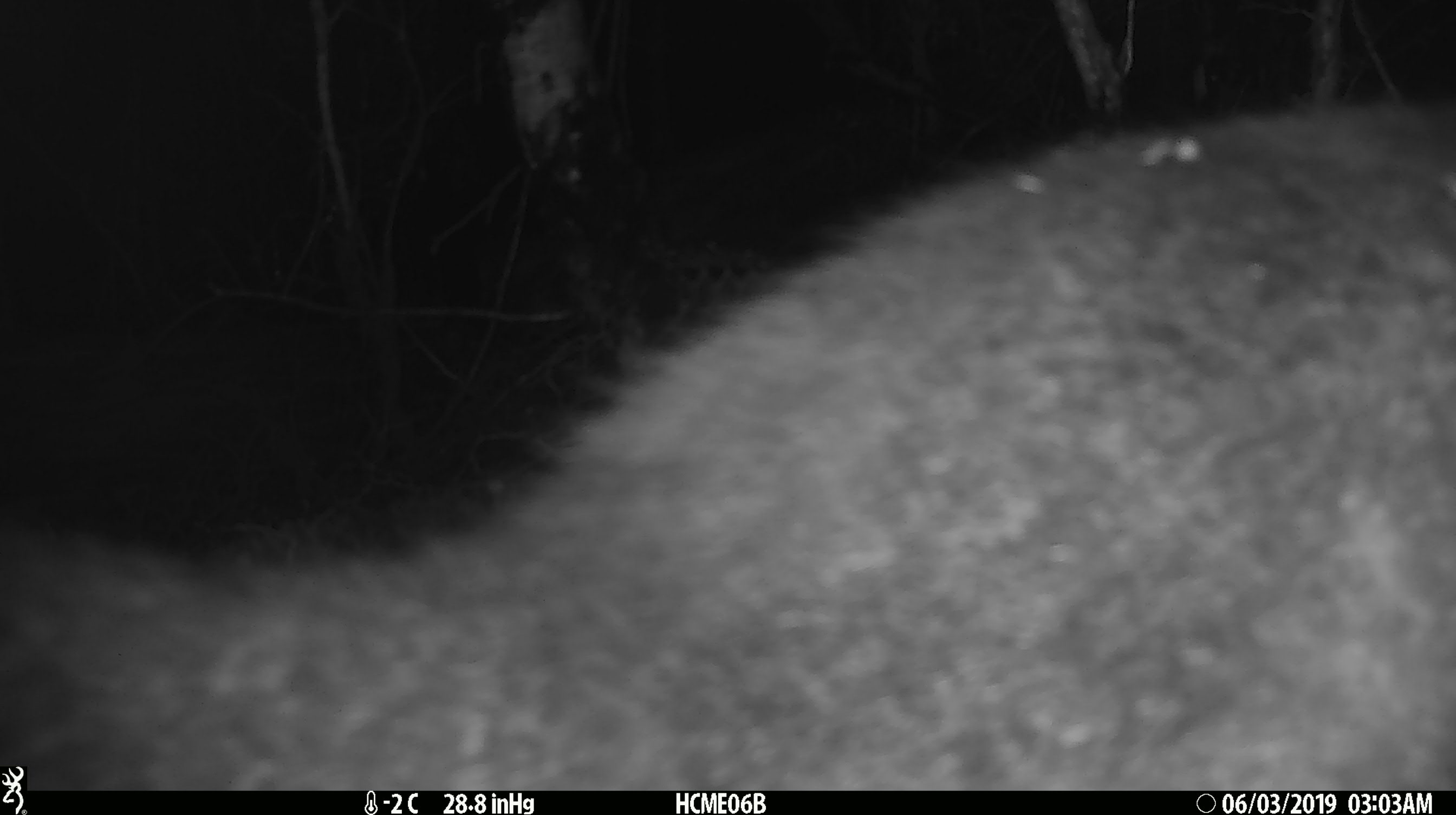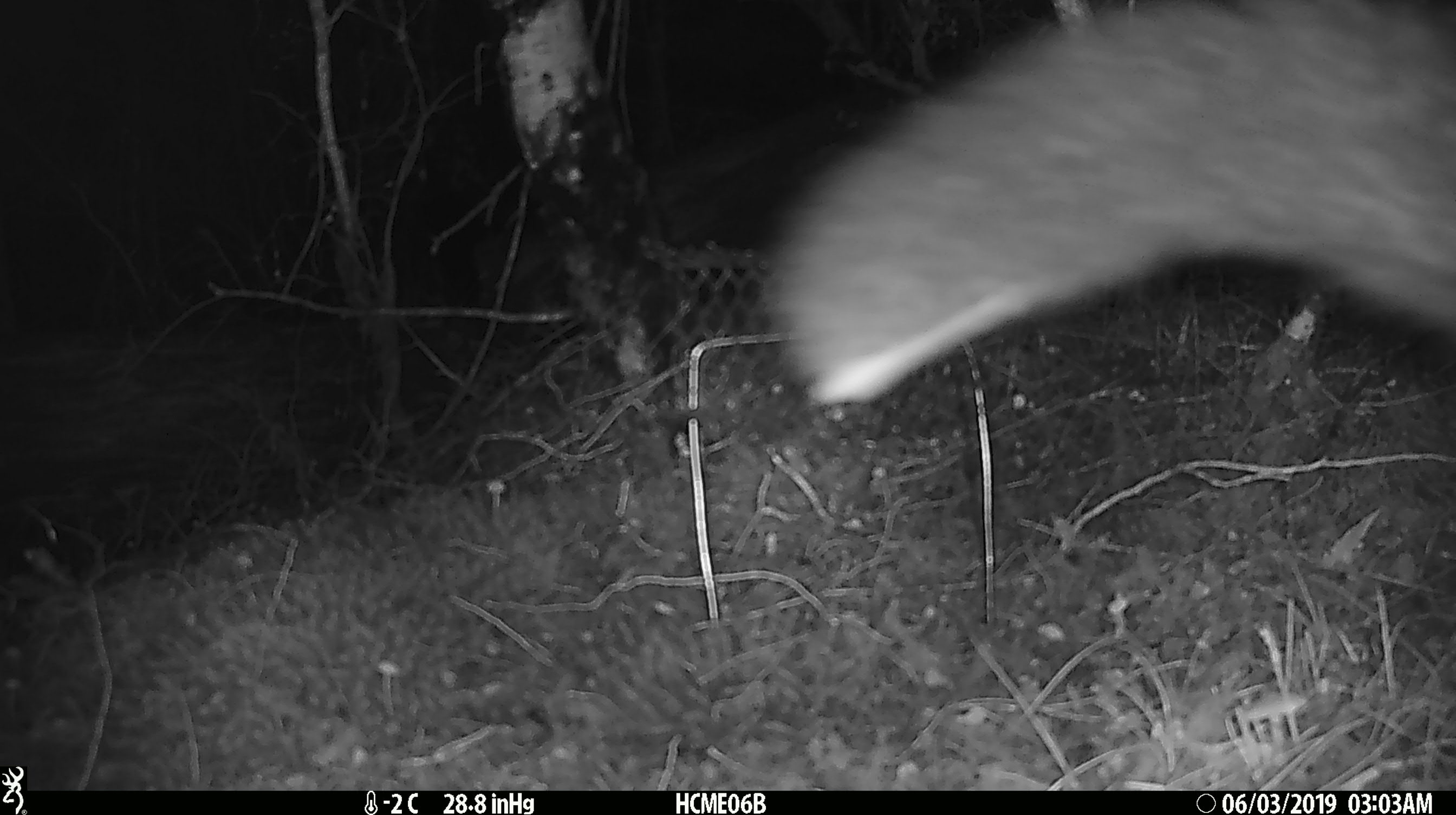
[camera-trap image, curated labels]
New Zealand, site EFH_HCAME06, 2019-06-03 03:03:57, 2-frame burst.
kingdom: Animalia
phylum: Chordata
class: Mammalia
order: Diprotodontia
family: Phalangeridae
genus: Trichosurus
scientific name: Trichosurus vulpecula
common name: common brushtail possum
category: possum